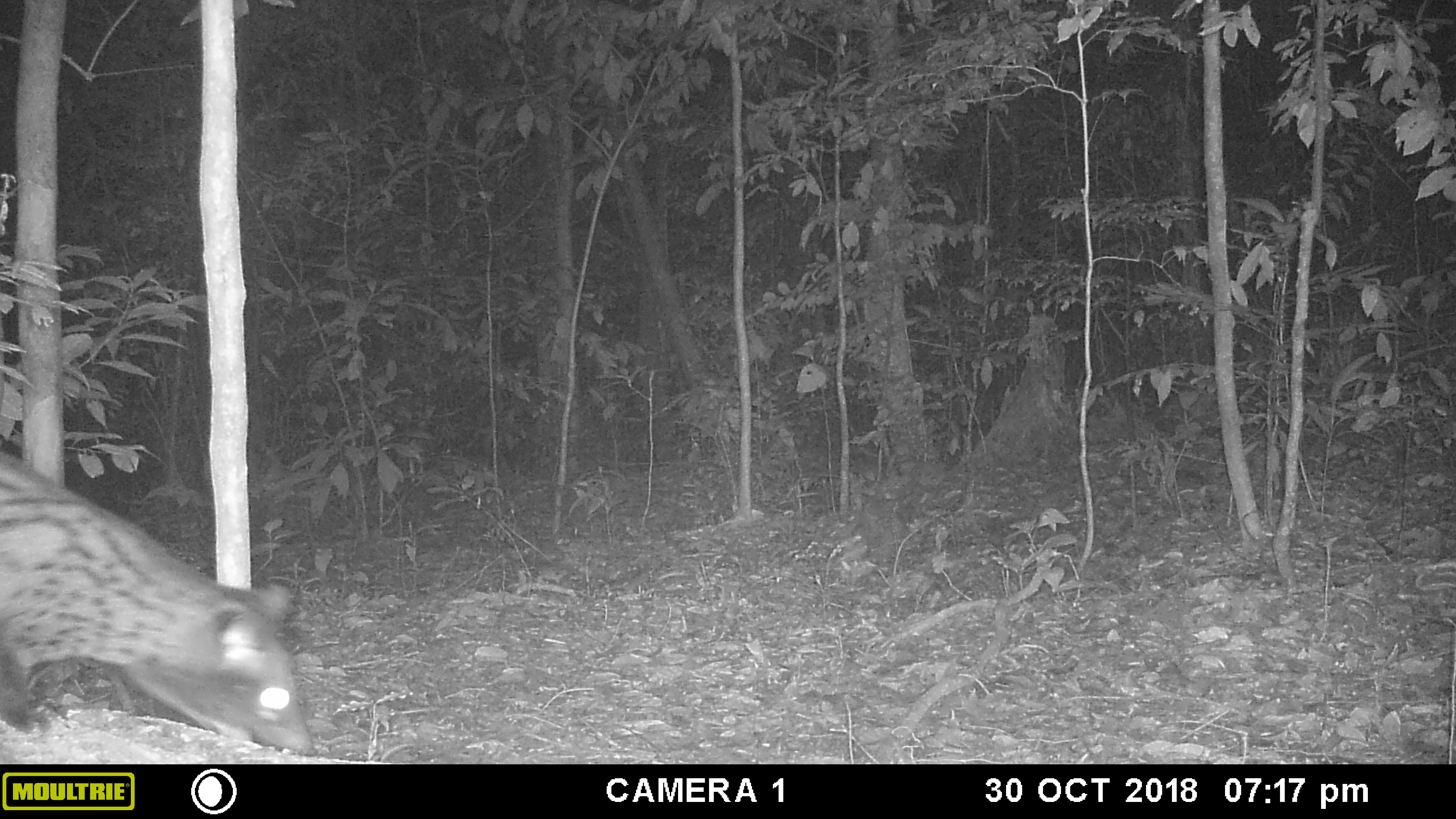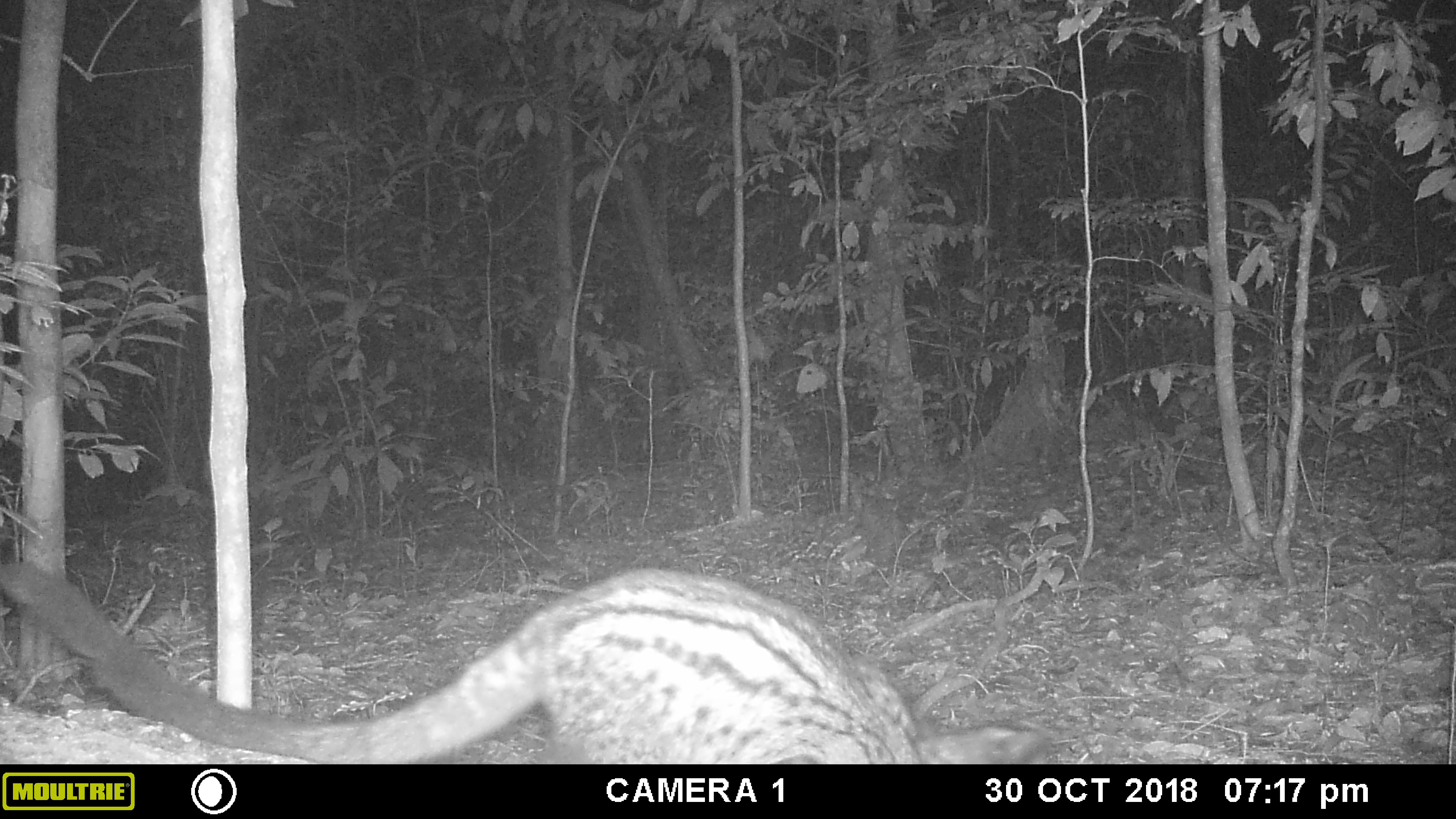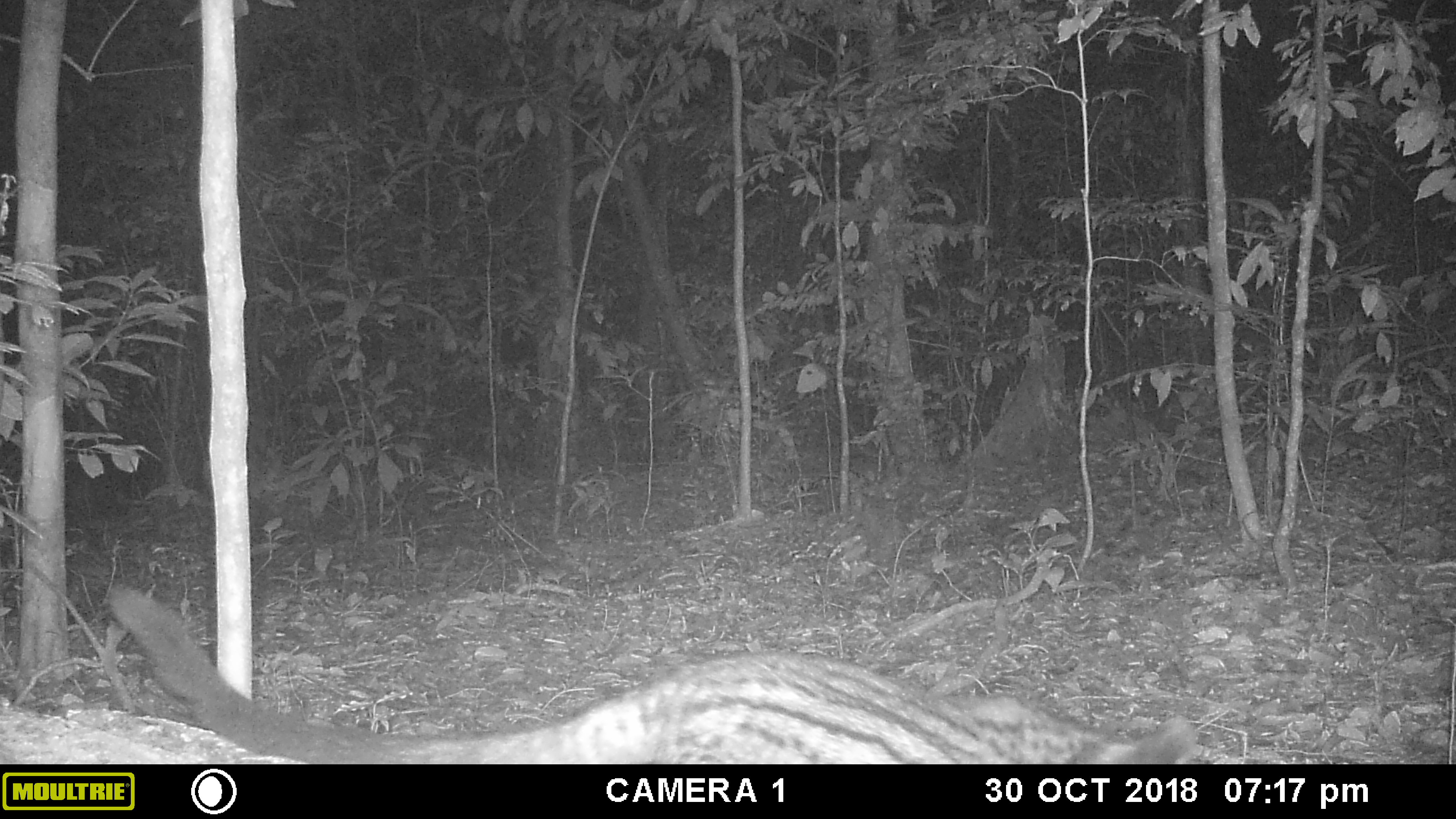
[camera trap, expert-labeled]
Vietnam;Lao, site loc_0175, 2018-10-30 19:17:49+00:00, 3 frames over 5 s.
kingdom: Animalia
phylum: Chordata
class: Mammalia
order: Carnivora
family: Viverridae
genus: Paradoxurus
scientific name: Paradoxurus hermaphroditus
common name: common palm civet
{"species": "common palm civet (Paradoxurus hermaphroditus)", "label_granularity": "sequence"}